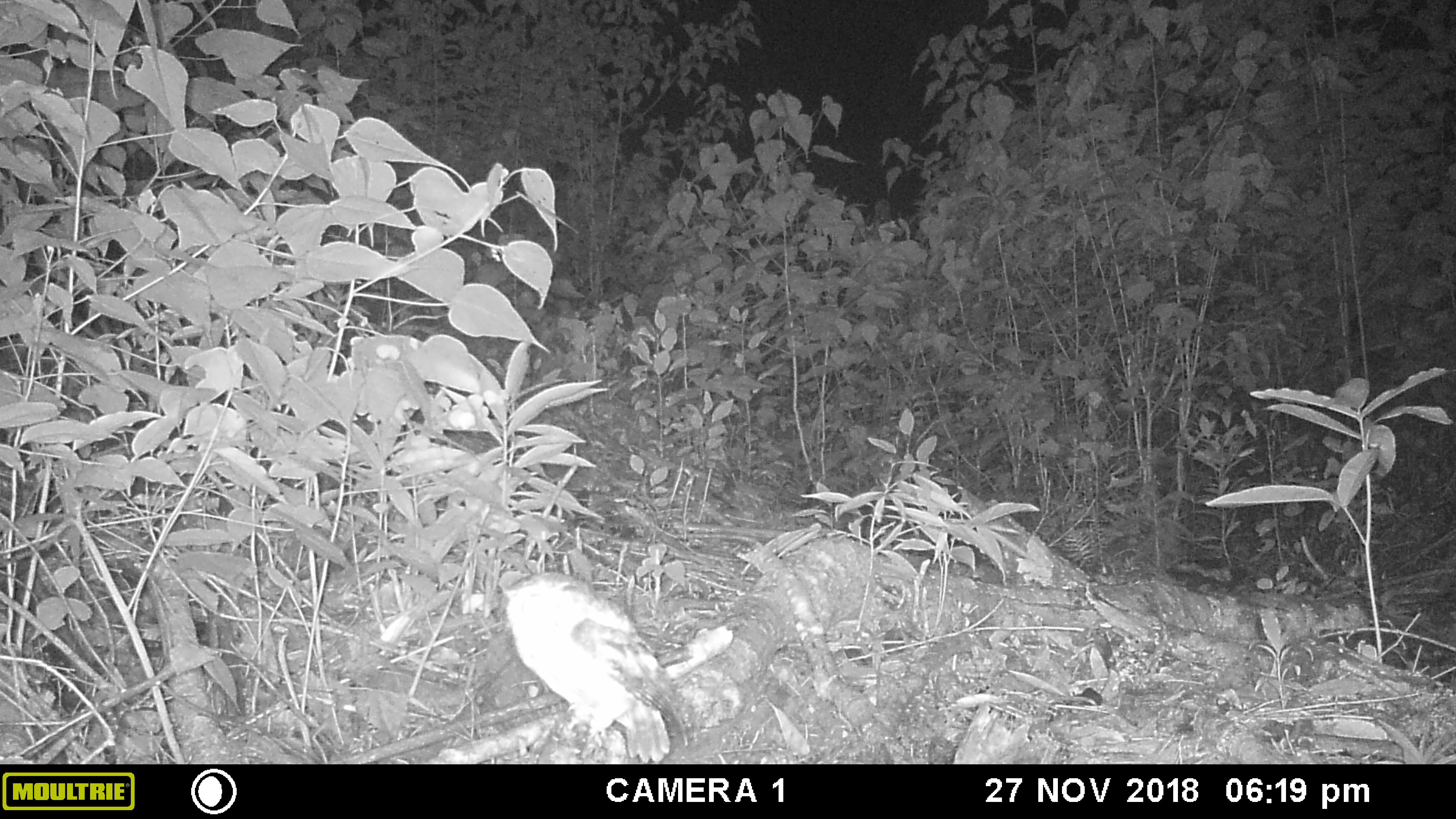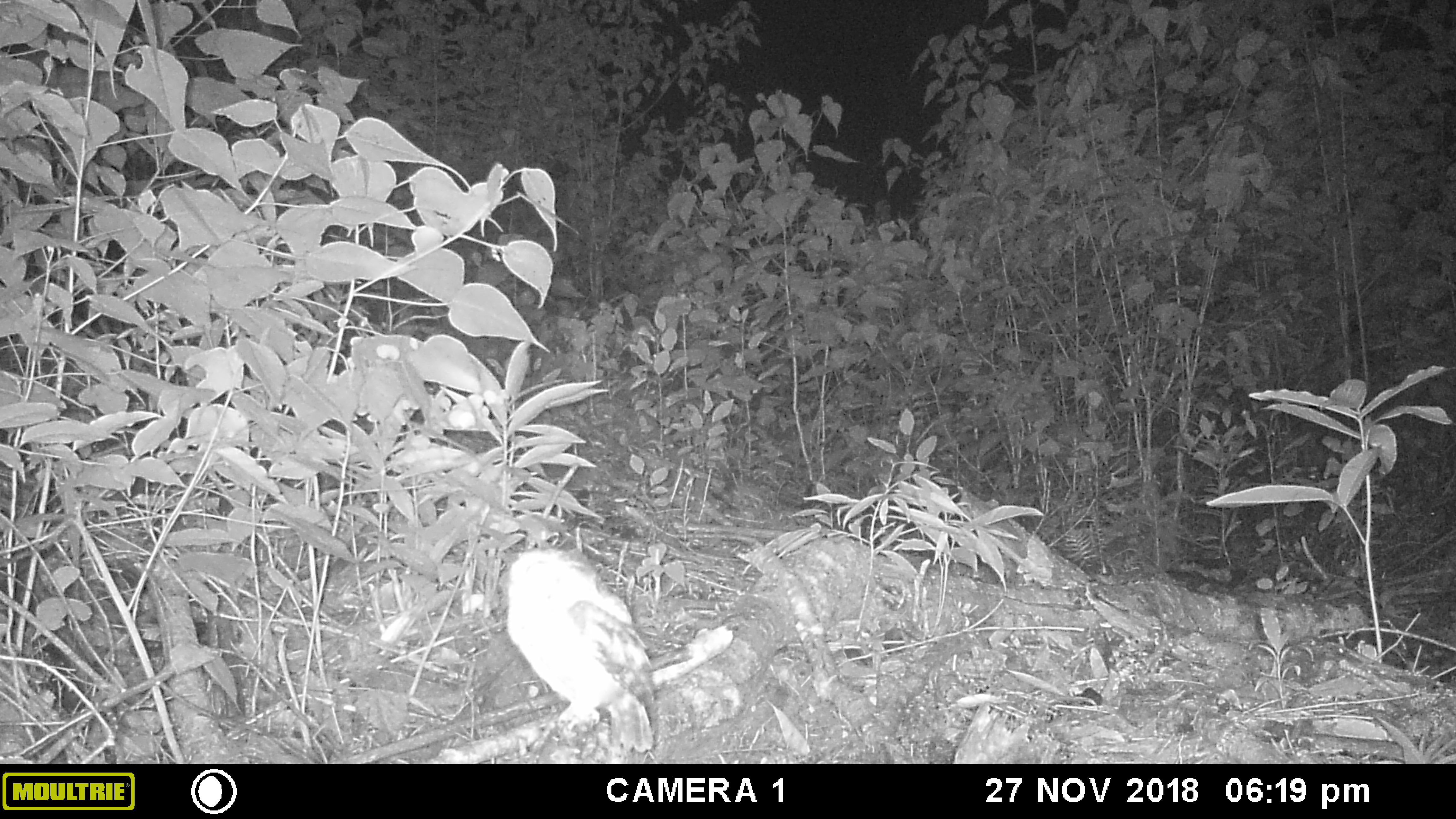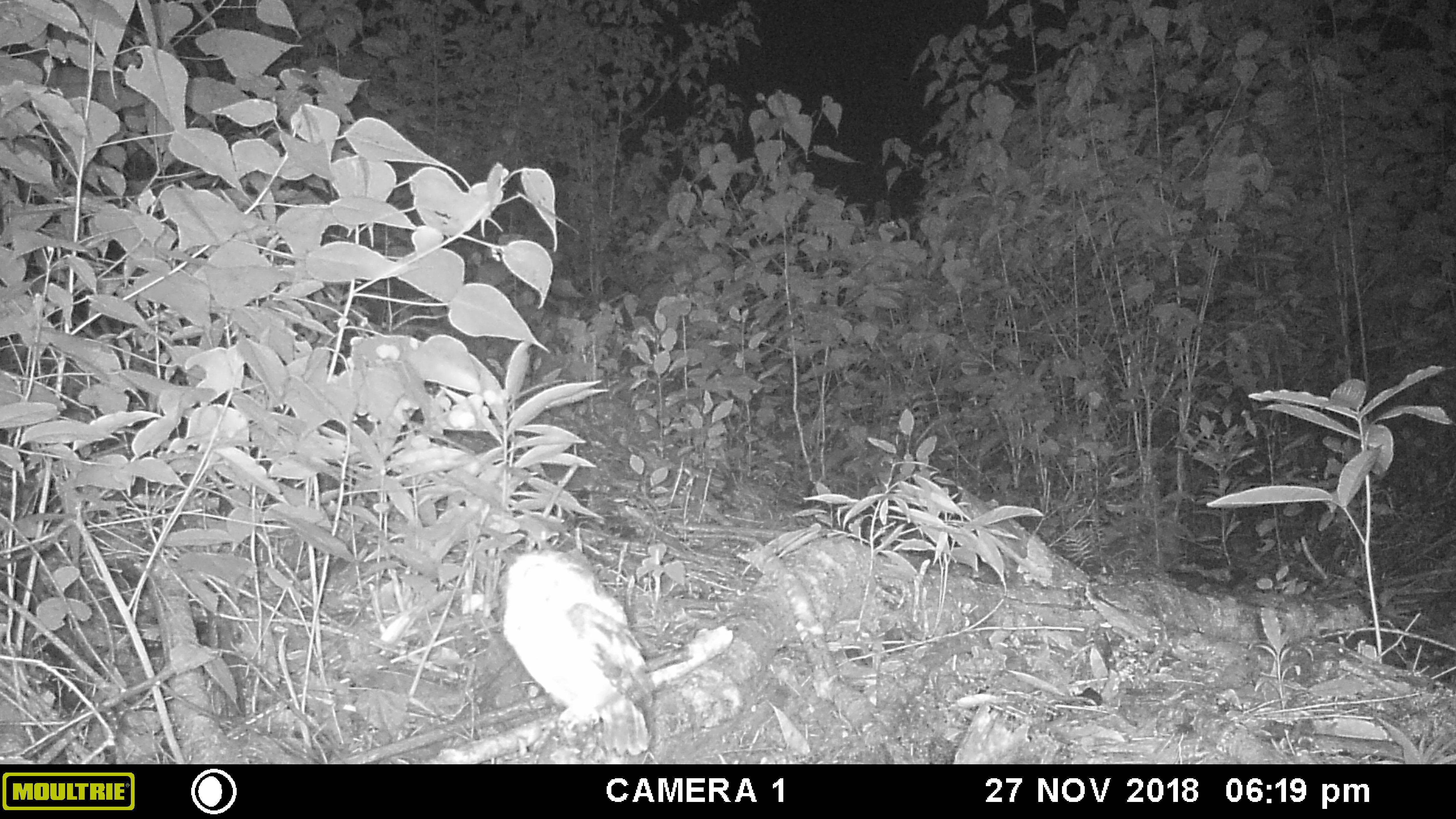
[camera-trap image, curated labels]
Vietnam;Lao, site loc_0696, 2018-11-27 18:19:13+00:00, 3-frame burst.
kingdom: Animalia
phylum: Chordata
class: Aves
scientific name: Aves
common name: bird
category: unidentified bird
Unidentified bird (bird) (Aves). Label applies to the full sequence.